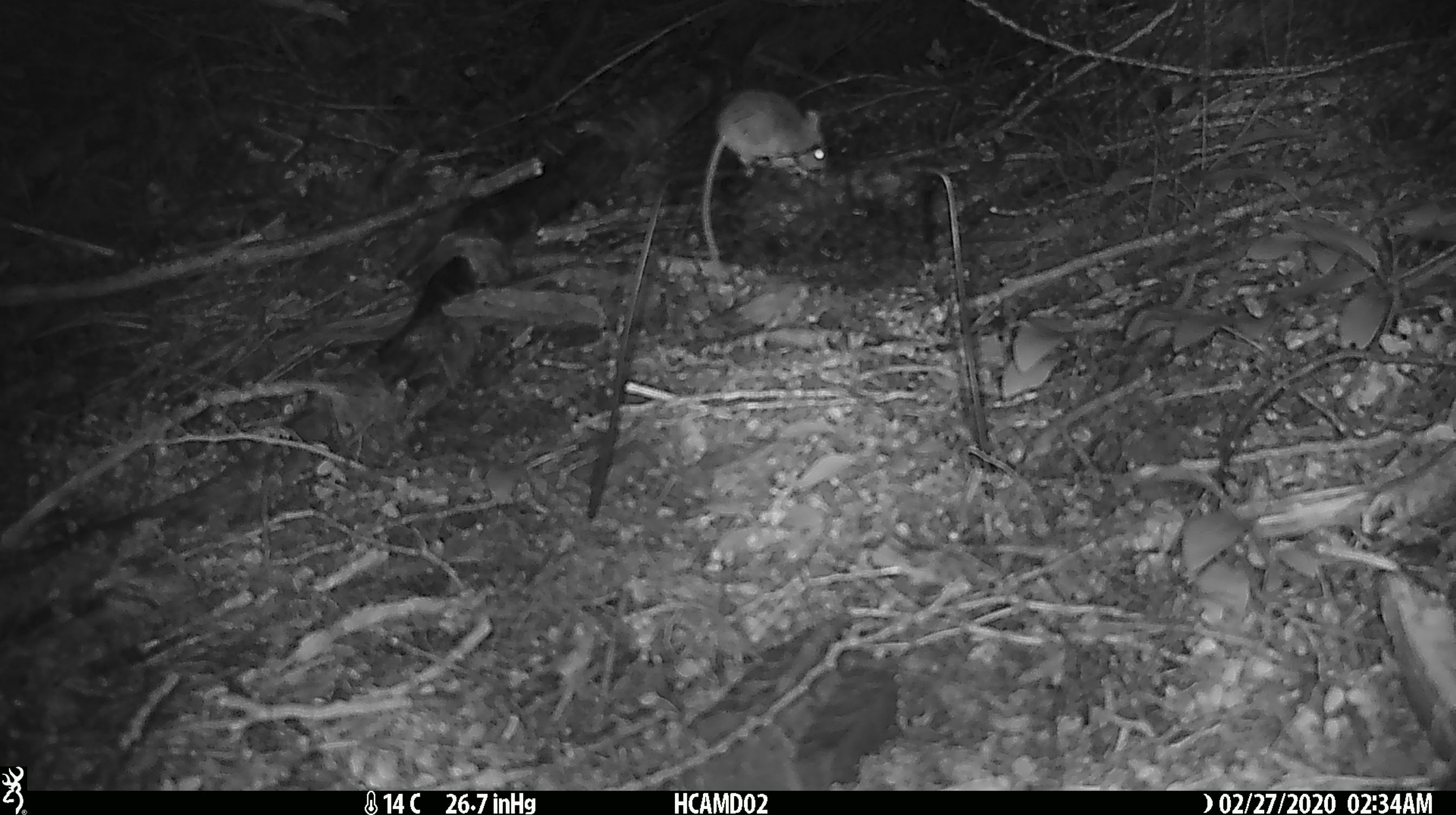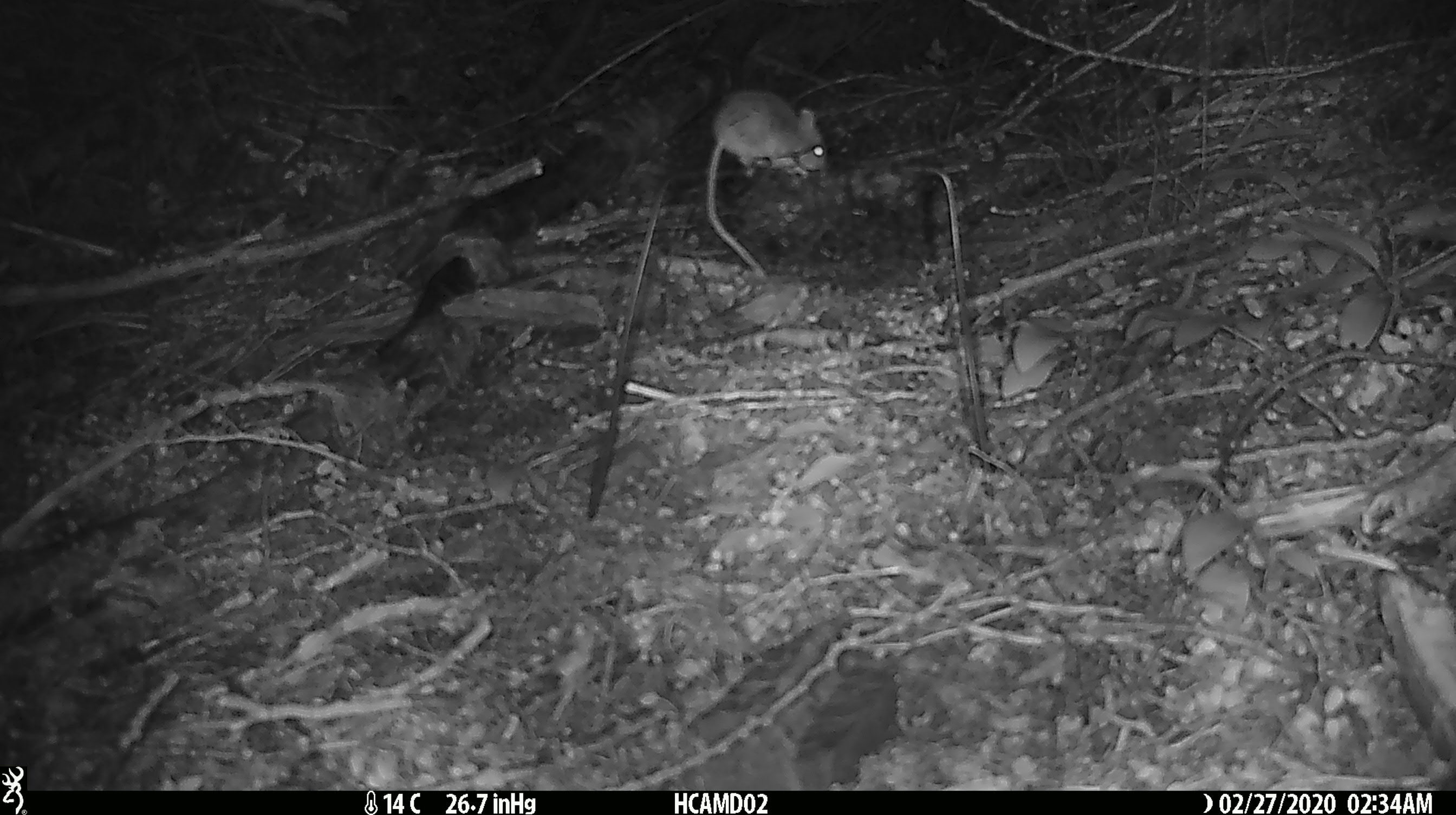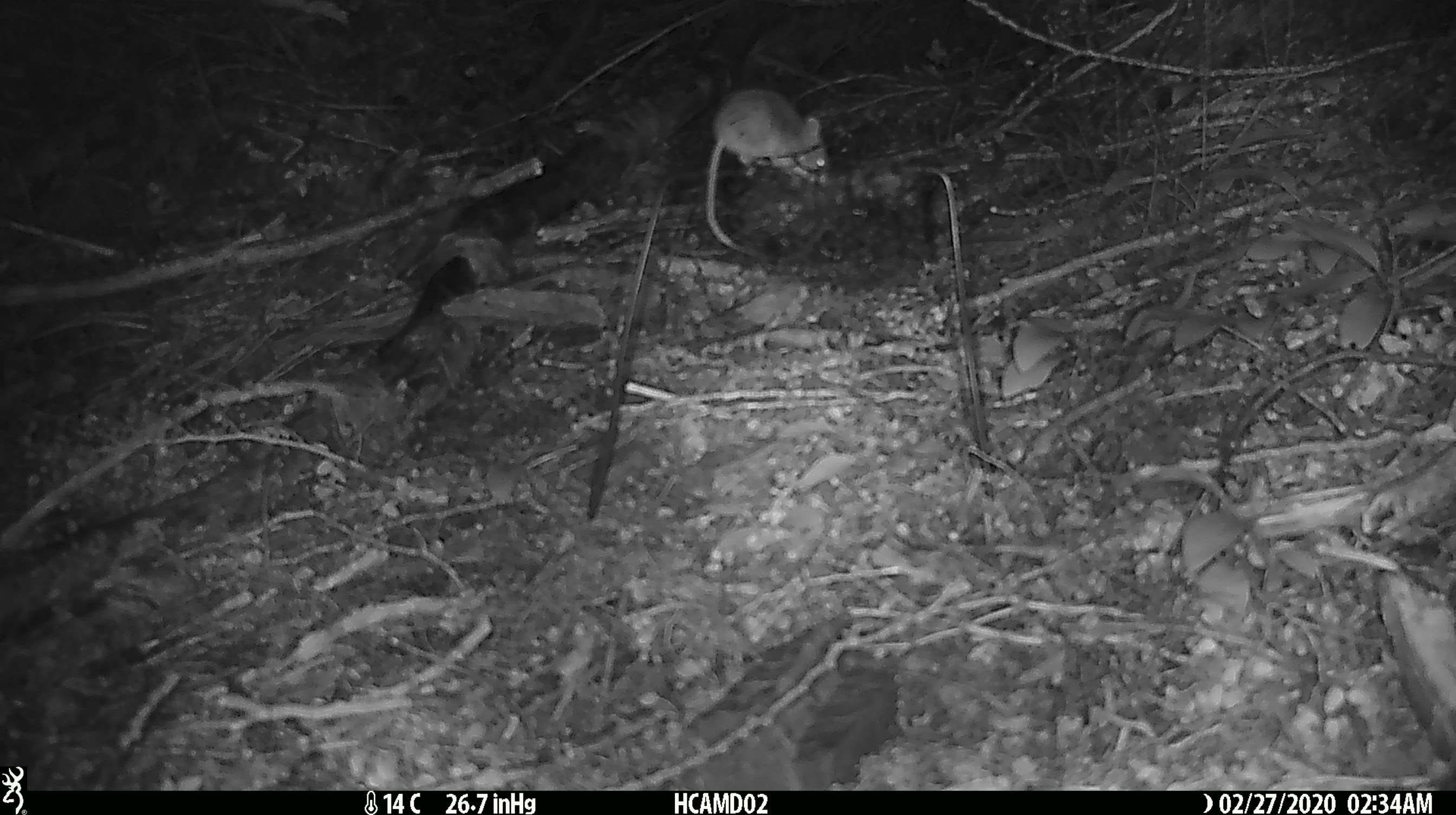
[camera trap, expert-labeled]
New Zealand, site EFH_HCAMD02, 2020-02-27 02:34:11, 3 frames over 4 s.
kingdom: Animalia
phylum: Chordata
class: Mammalia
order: Rodentia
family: Muridae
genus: Mus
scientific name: Mus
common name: mouse